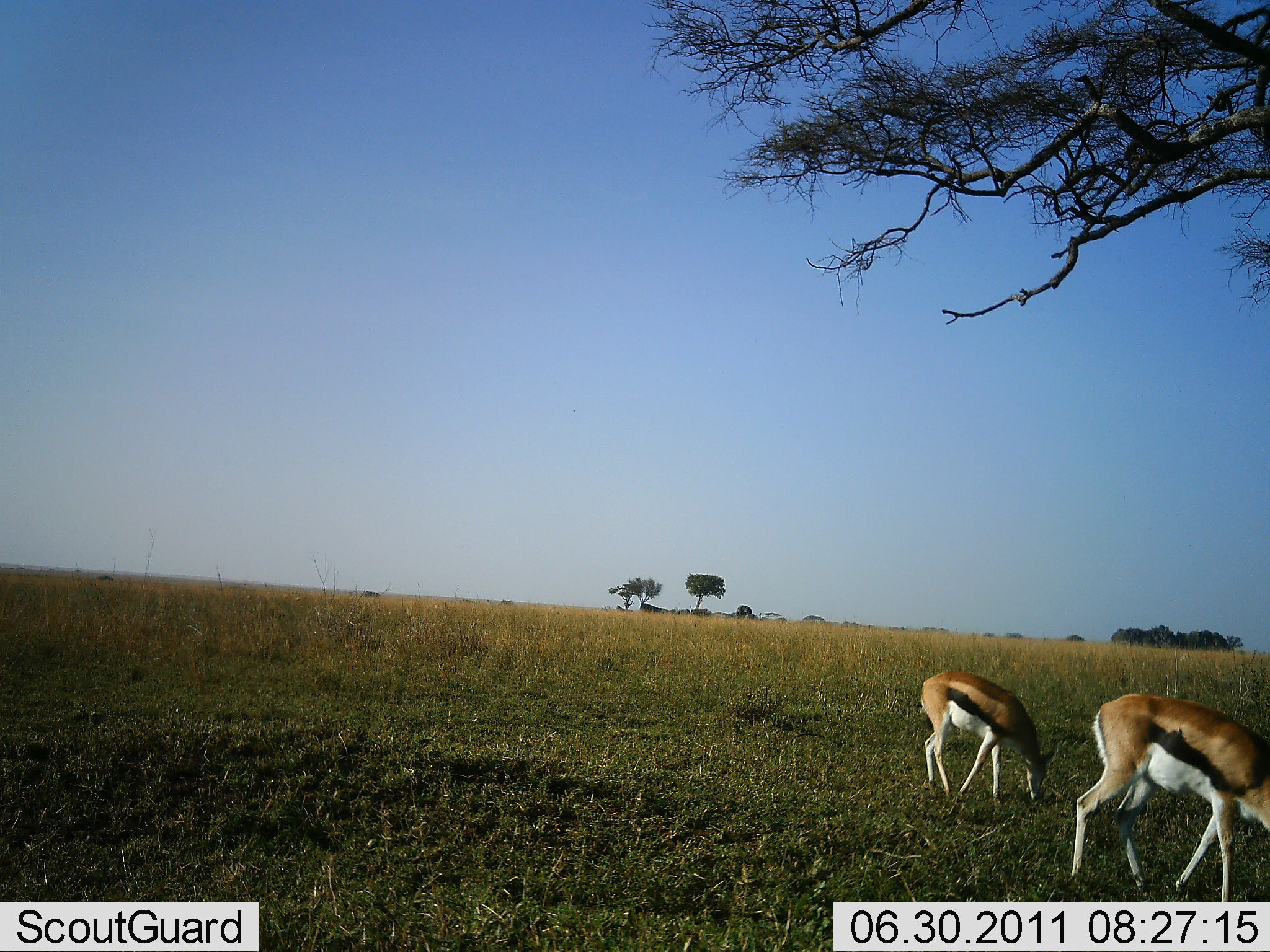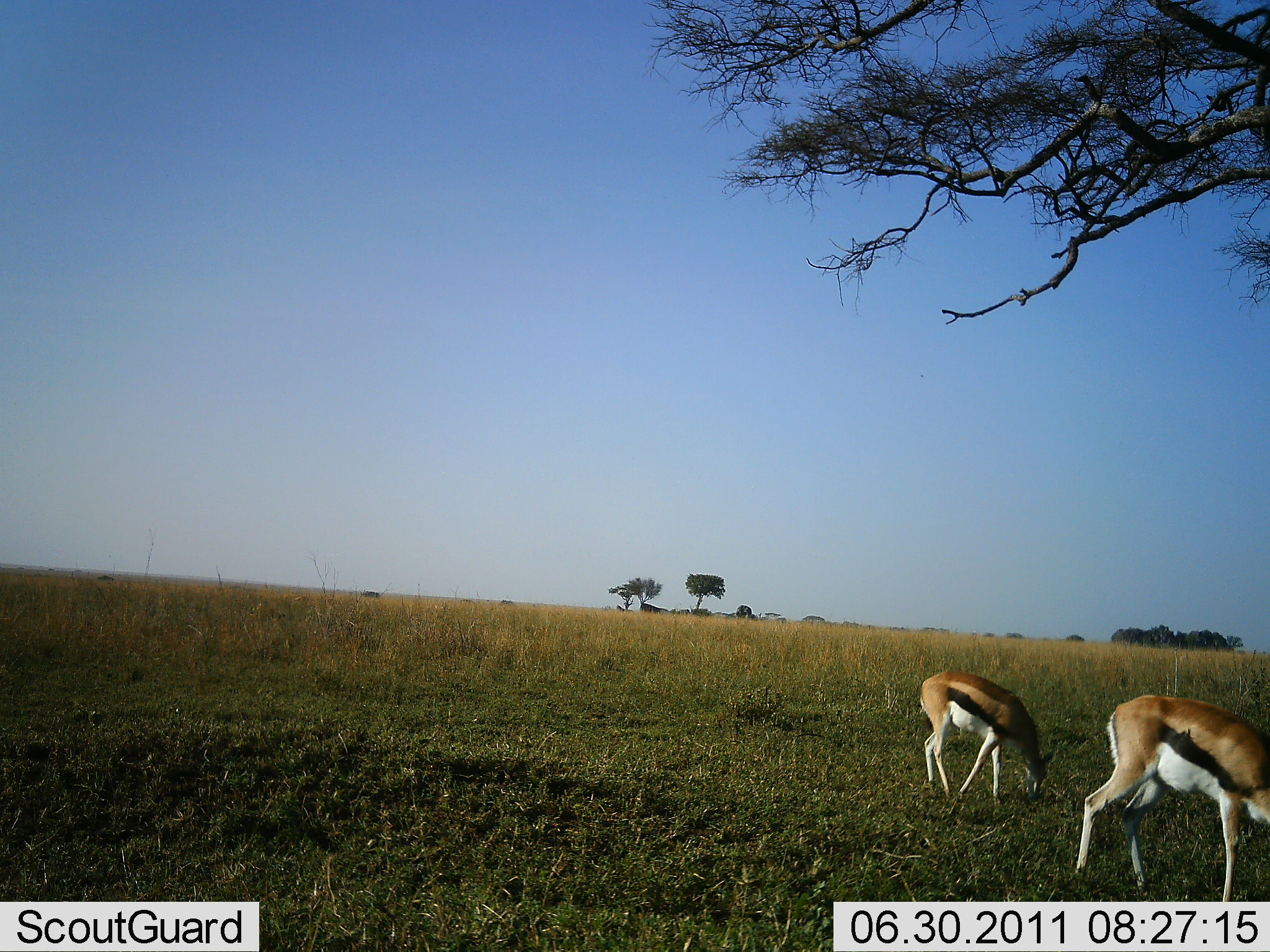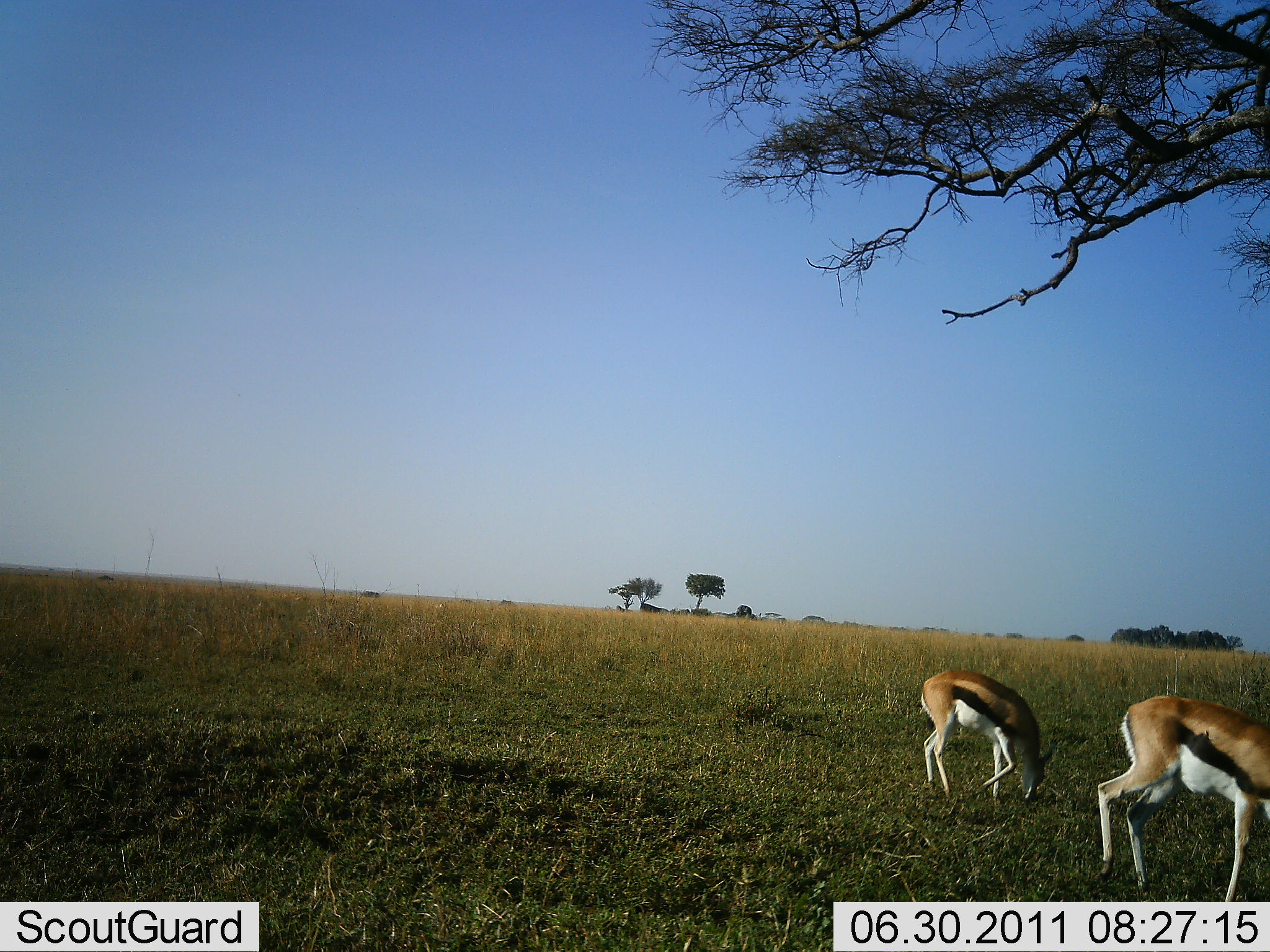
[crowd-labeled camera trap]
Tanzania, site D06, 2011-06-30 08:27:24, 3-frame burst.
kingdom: Animalia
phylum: Chordata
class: Mammalia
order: Artiodactyla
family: Bovidae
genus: Eudorcas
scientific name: Eudorcas thomsonii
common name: thomson's gazelle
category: gazellethomsons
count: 2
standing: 15%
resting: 0%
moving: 0%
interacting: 0%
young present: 0%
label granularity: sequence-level